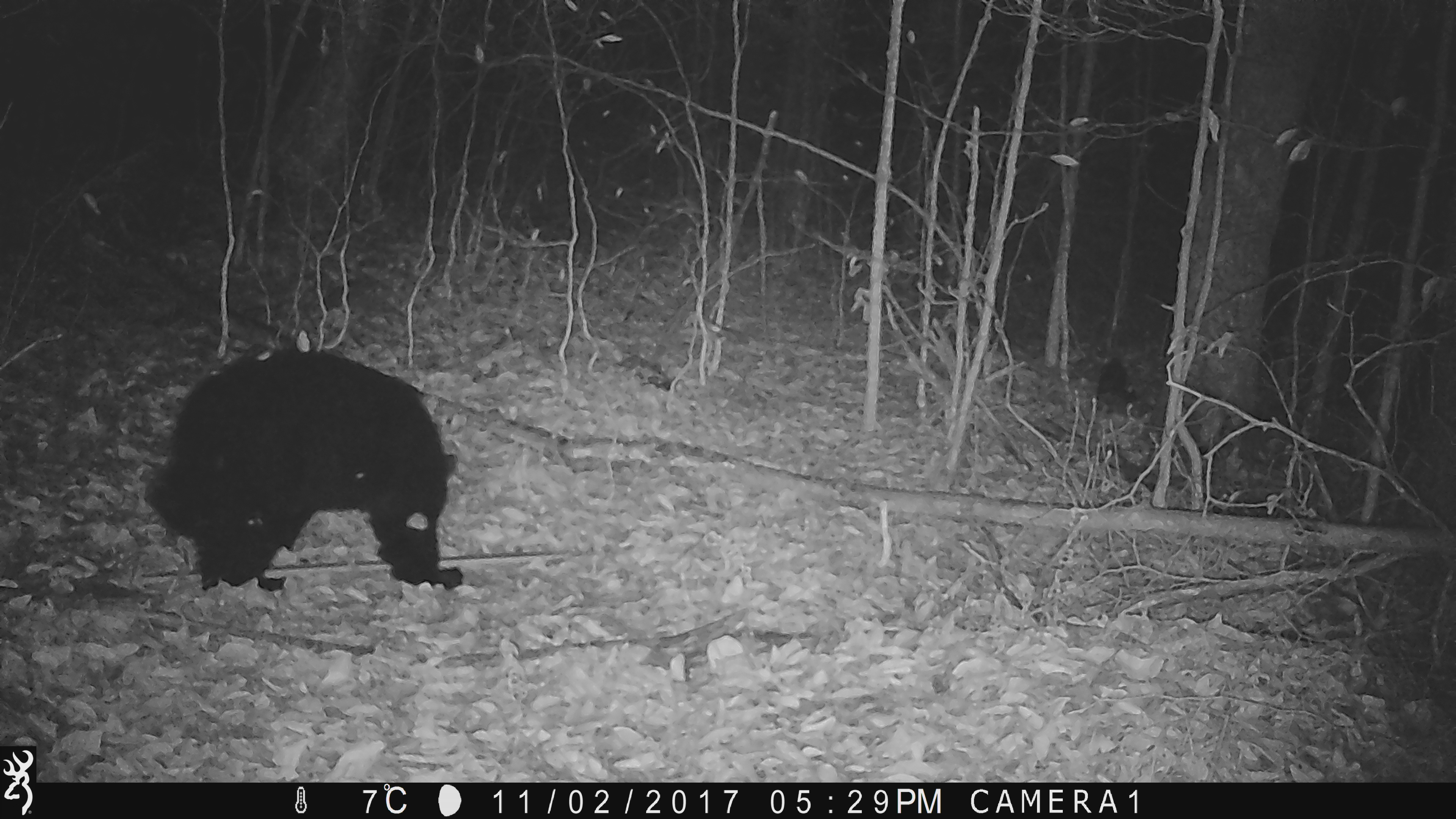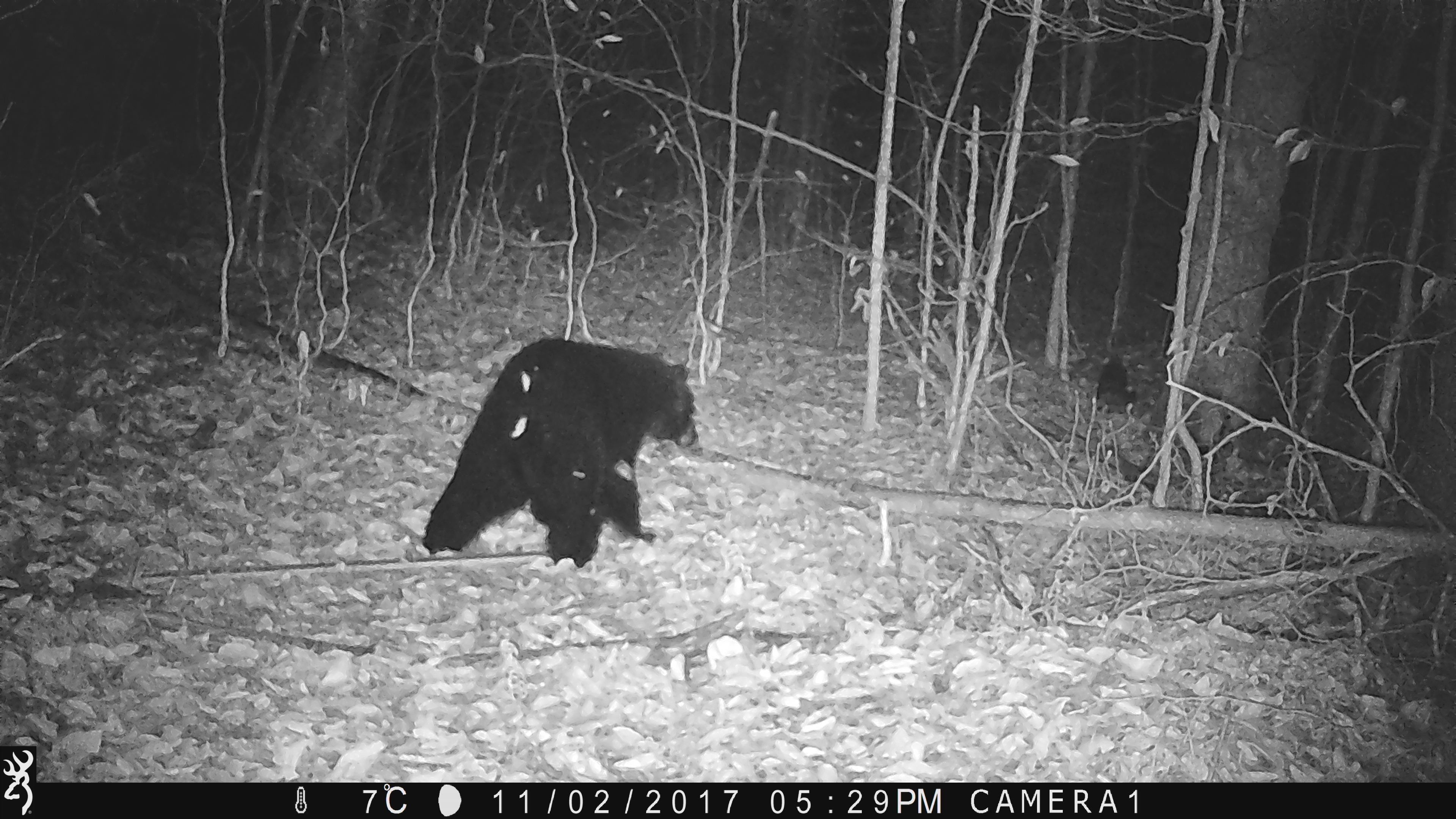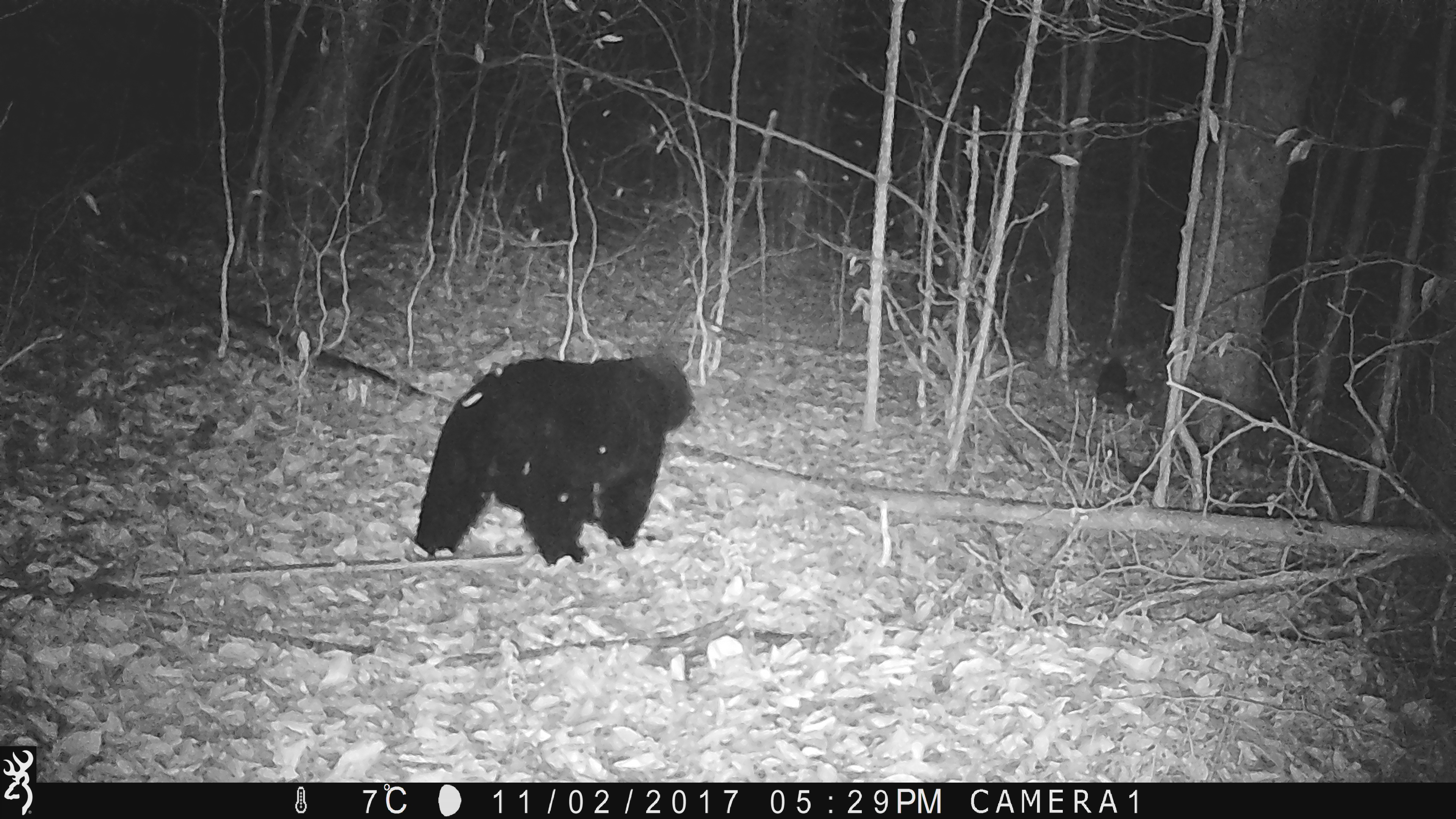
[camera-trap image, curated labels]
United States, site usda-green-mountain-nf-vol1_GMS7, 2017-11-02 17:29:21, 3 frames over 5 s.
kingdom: Animalia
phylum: Chordata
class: Mammalia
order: Carnivora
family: Ursidae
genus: Ursus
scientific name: Ursus americanus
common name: black bear